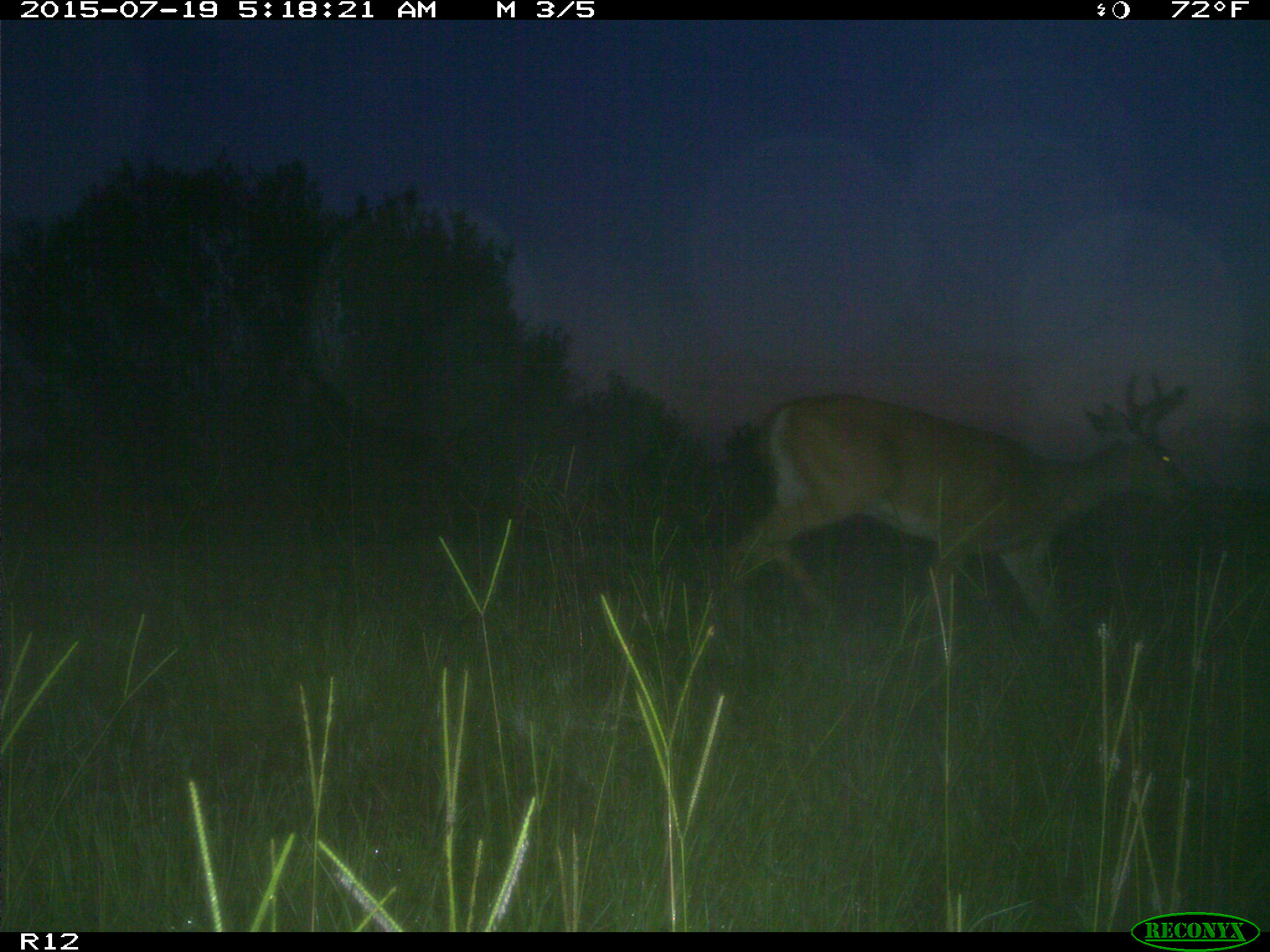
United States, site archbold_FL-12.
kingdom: Animalia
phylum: Chordata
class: Mammalia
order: Artiodactyla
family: Cervidae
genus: Odocoileus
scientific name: Odocoileus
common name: deer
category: unidentified deer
Unidentified deer (deer) (Odocoileus).